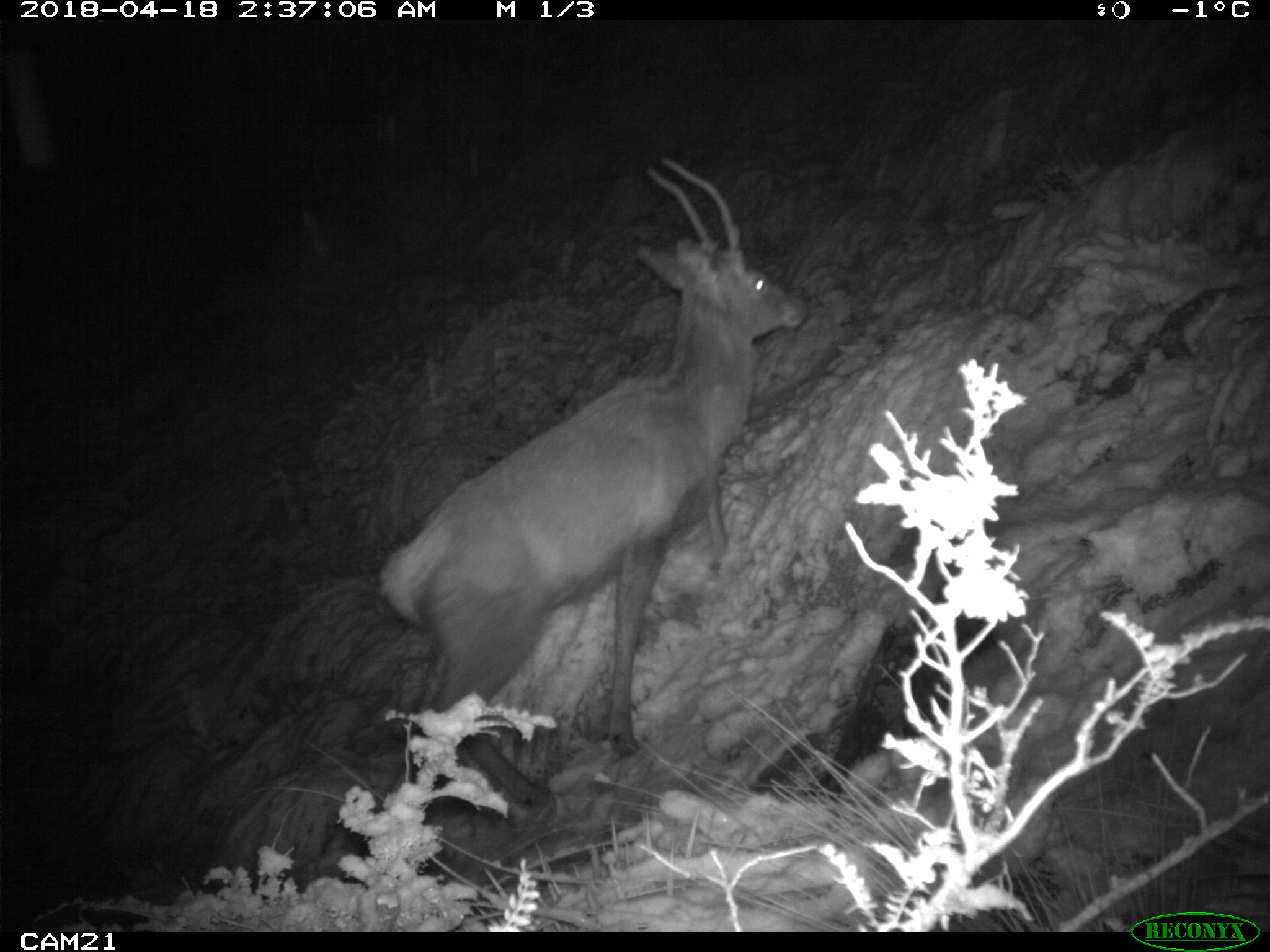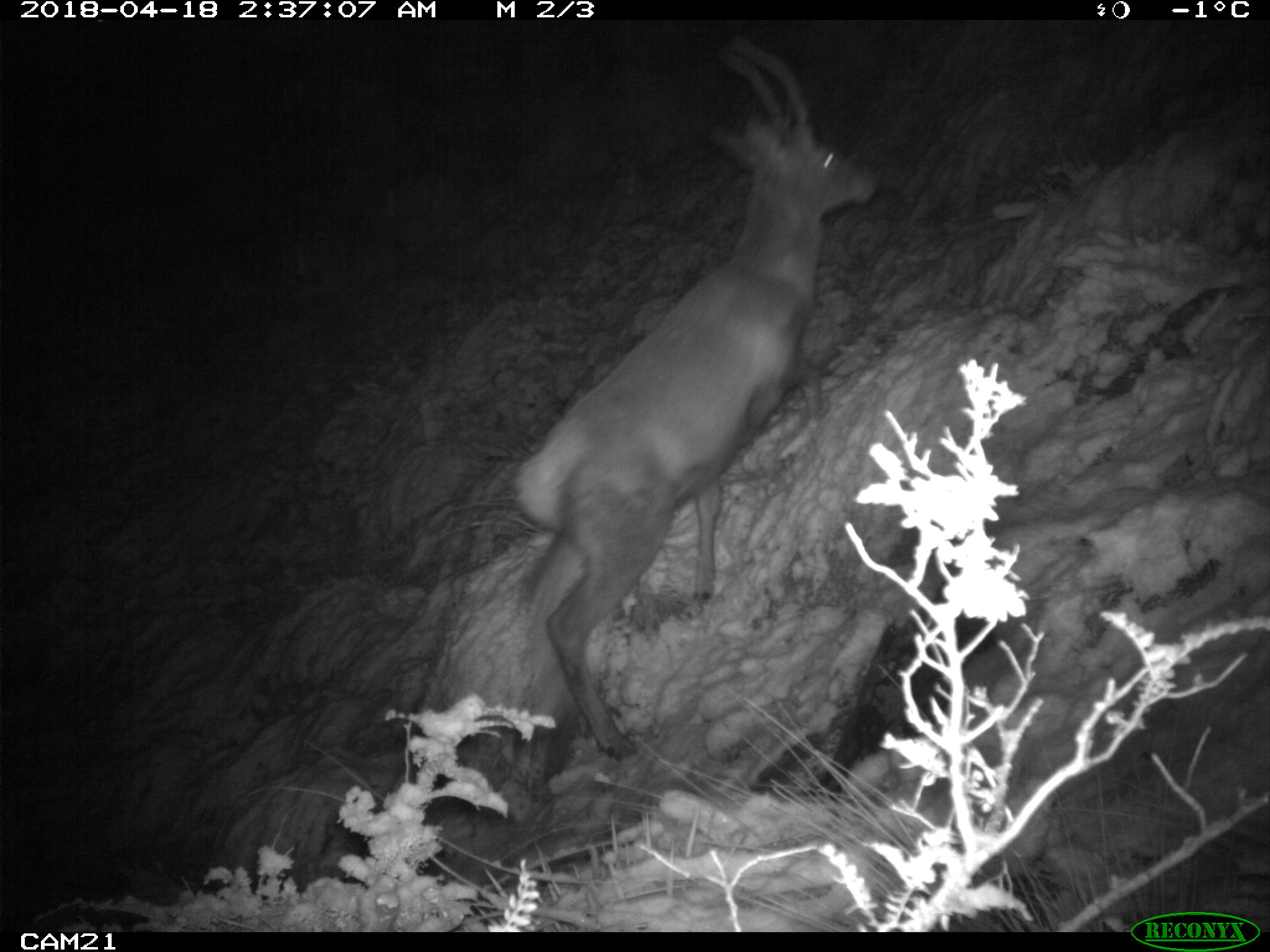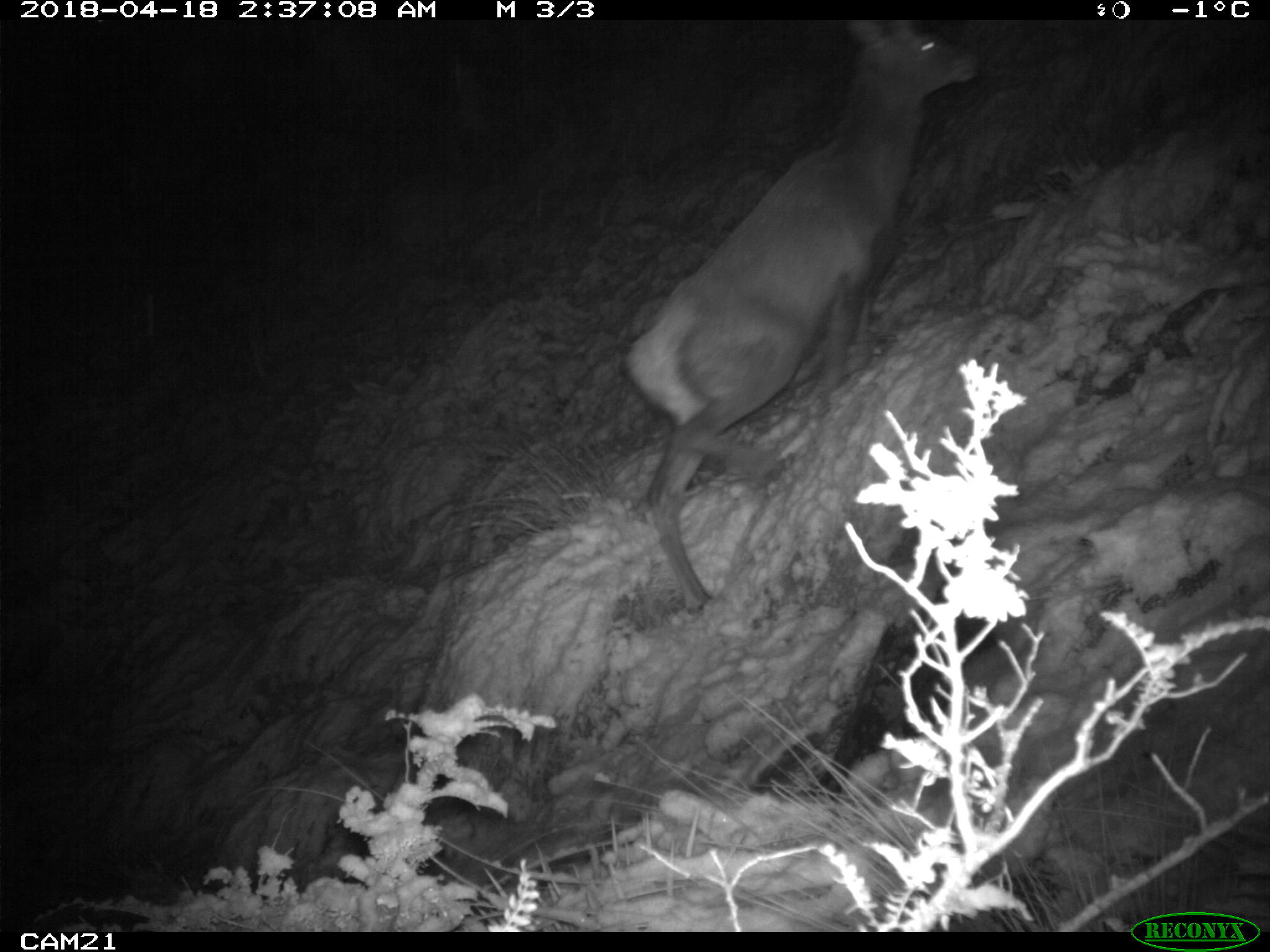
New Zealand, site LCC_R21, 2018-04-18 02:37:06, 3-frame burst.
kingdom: Animalia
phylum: Chordata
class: Mammalia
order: Artiodactyla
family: Cervidae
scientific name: Cervidae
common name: deer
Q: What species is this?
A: Deer (Cervidae).